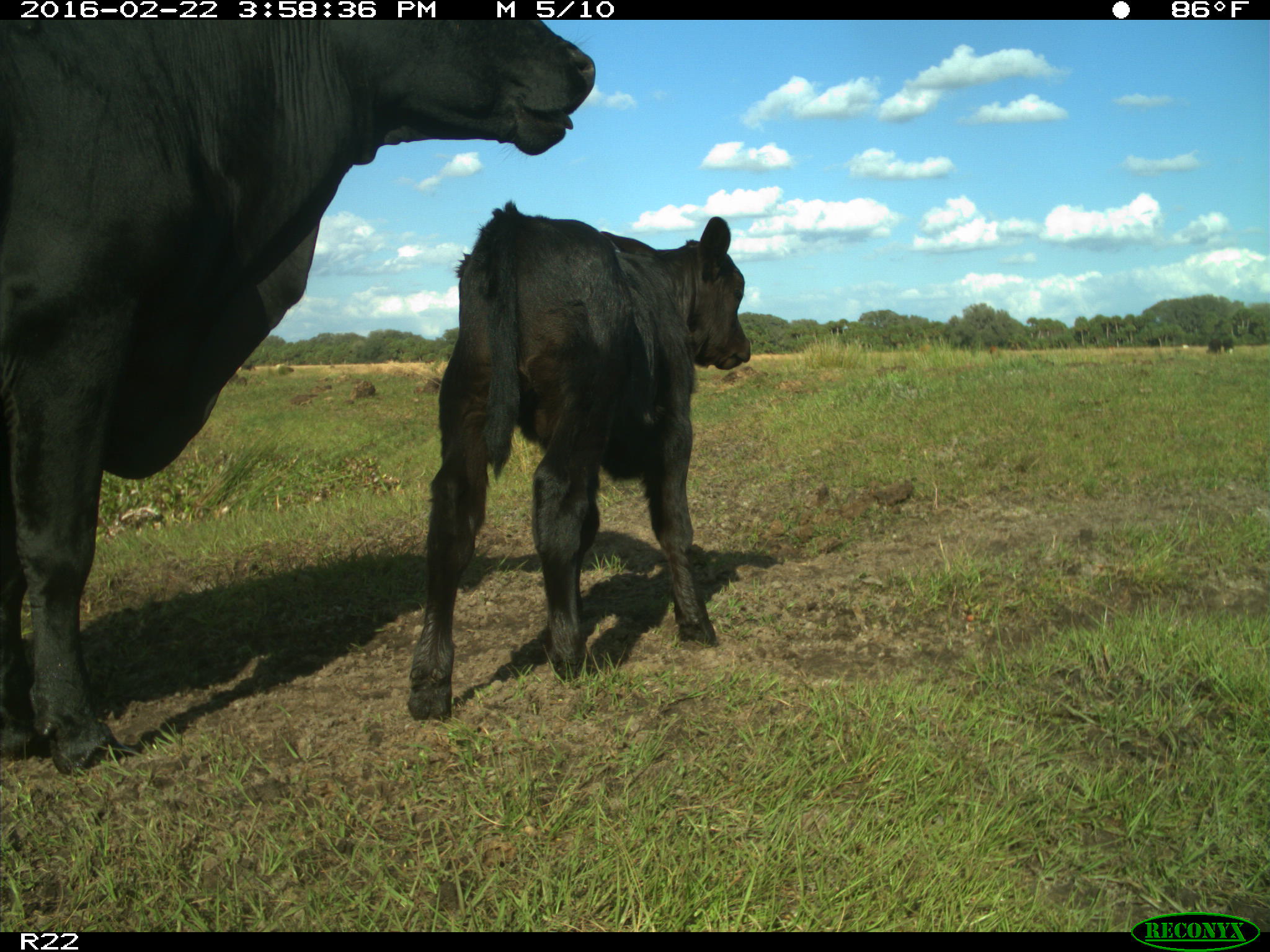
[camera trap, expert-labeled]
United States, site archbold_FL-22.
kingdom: Animalia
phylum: Chordata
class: Mammalia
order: Artiodactyla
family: Bovidae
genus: Bos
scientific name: Bos taurus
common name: domestic cow